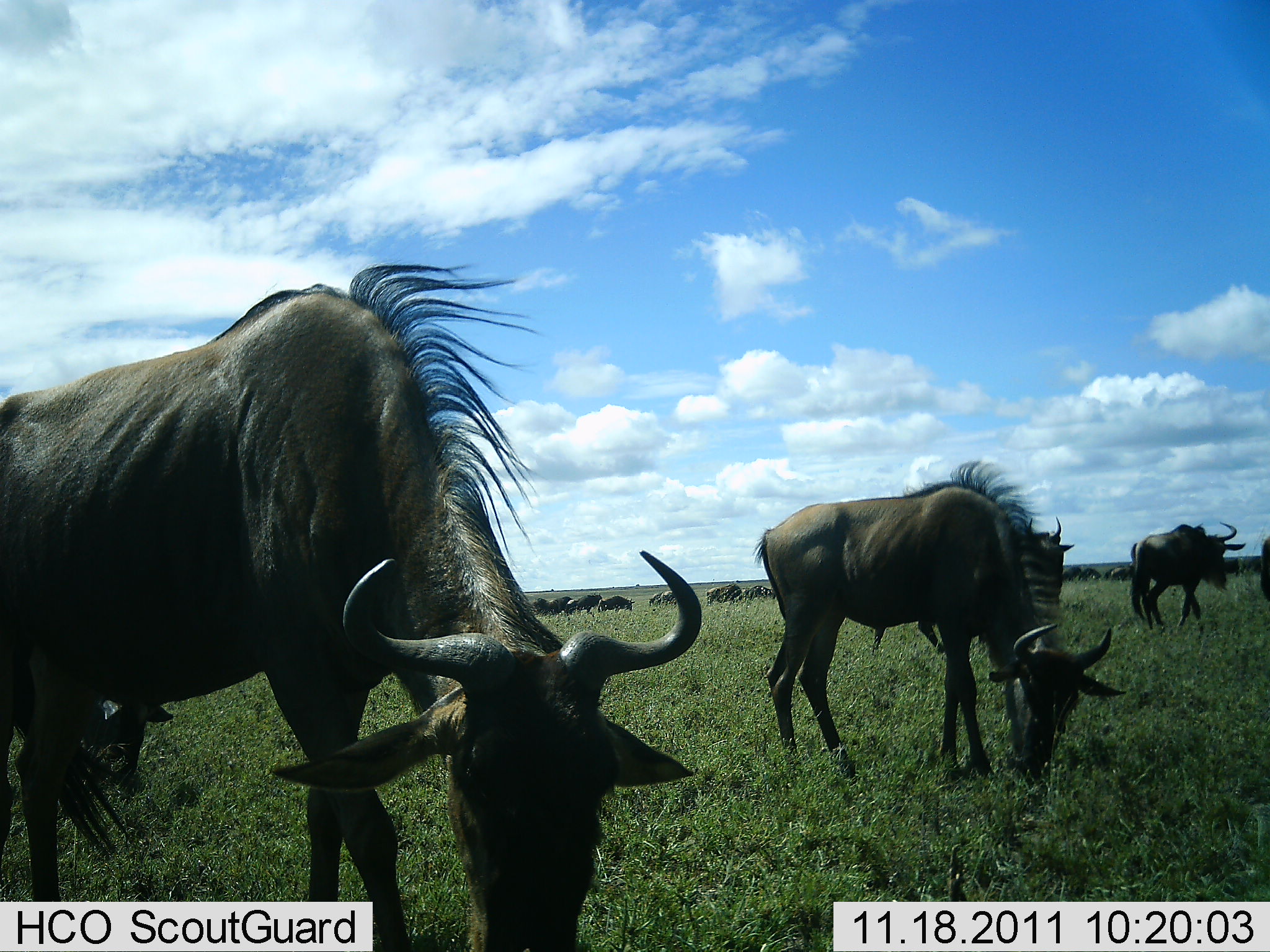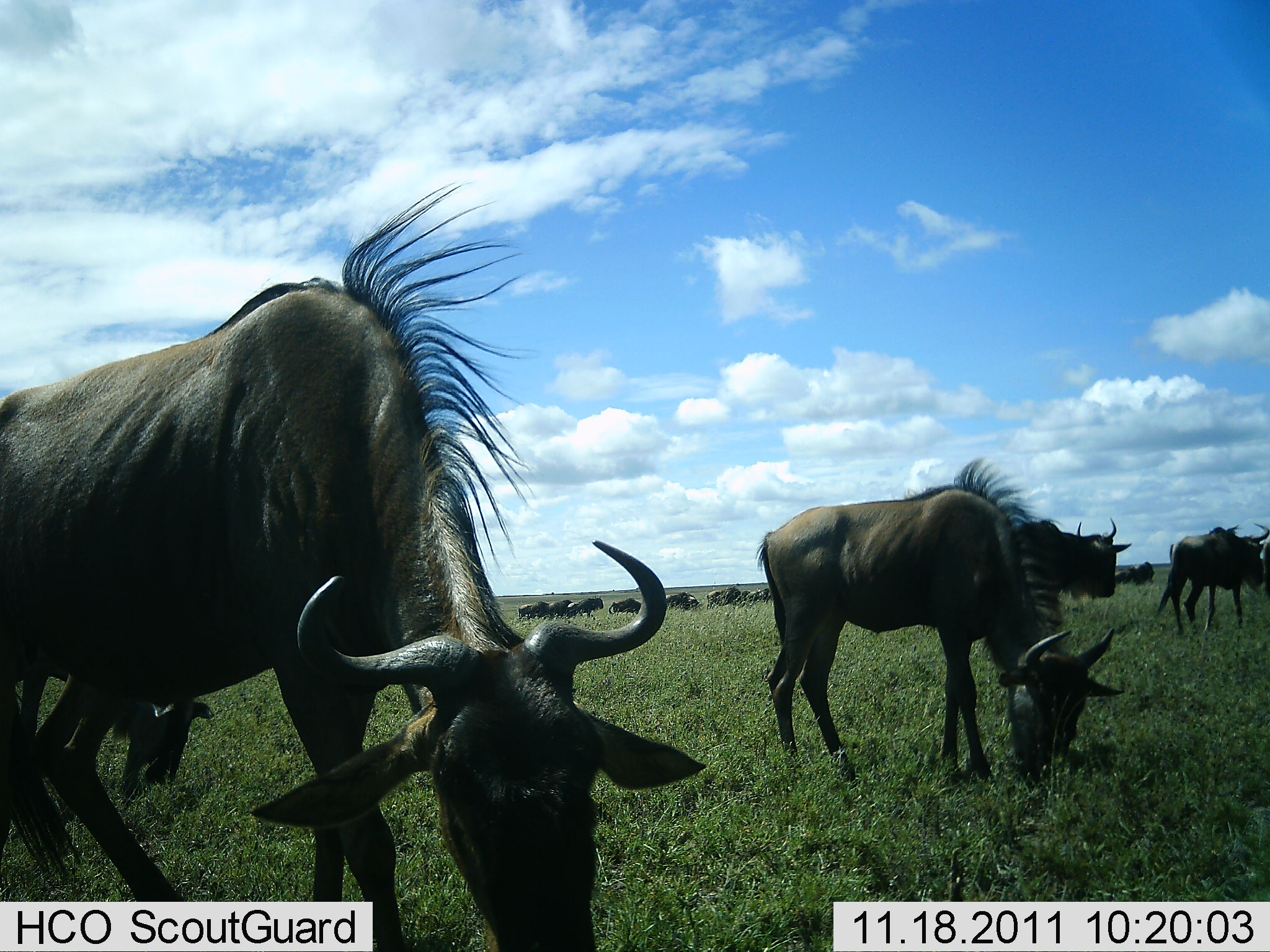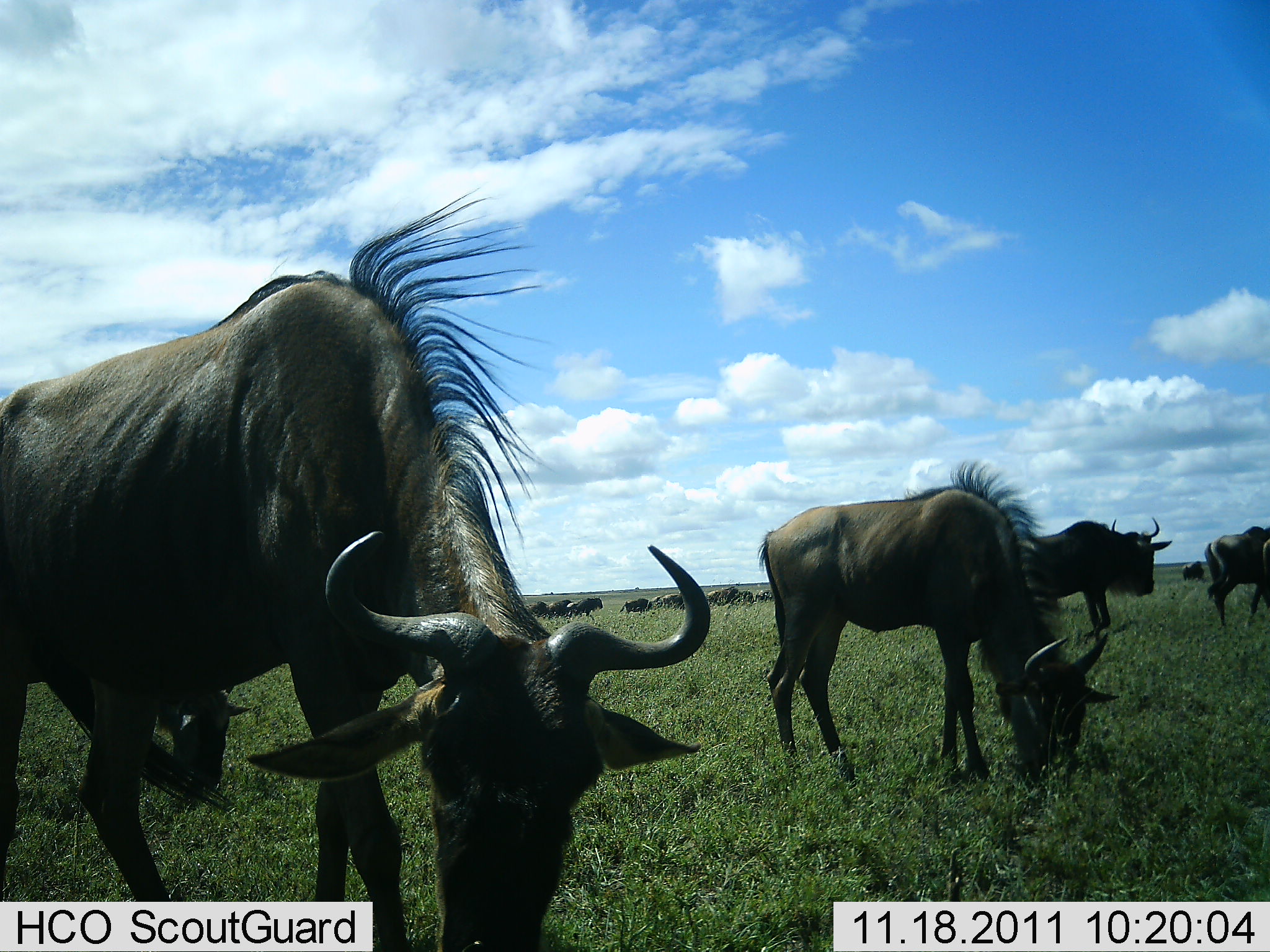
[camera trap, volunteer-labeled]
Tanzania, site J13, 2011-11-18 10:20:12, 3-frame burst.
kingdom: Animalia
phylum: Chordata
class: Mammalia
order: Artiodactyla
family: Bovidae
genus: Connochaetes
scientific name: Connochaetes taurinus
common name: blue wildebeest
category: wildebeest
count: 11-50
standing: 85%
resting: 8%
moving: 46%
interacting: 15%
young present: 0%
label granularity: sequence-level